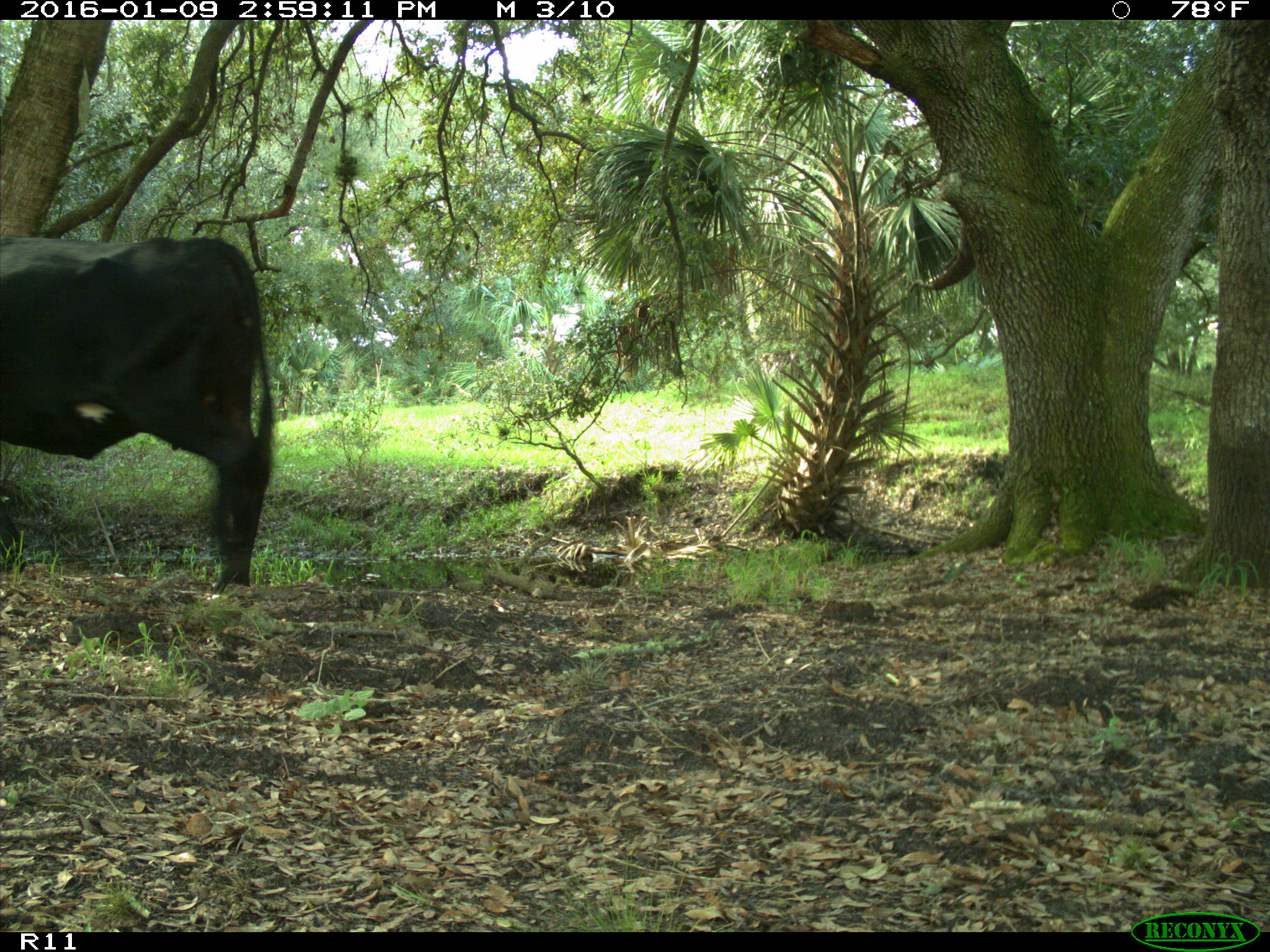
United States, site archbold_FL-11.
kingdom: Animalia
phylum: Chordata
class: Mammalia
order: Artiodactyla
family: Bovidae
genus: Bos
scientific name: Bos taurus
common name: domestic cow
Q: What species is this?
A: Bos taurus (domestic cow).